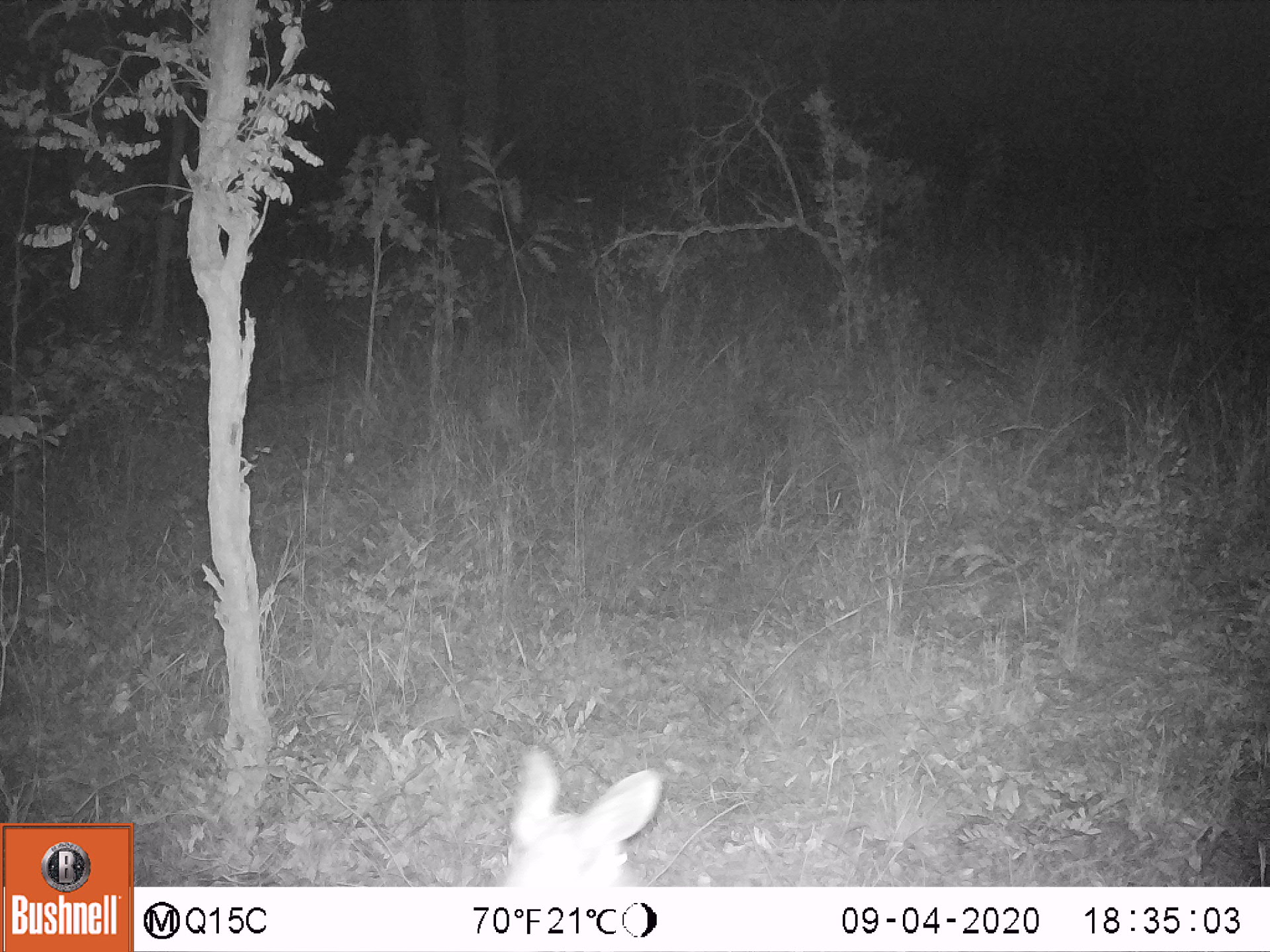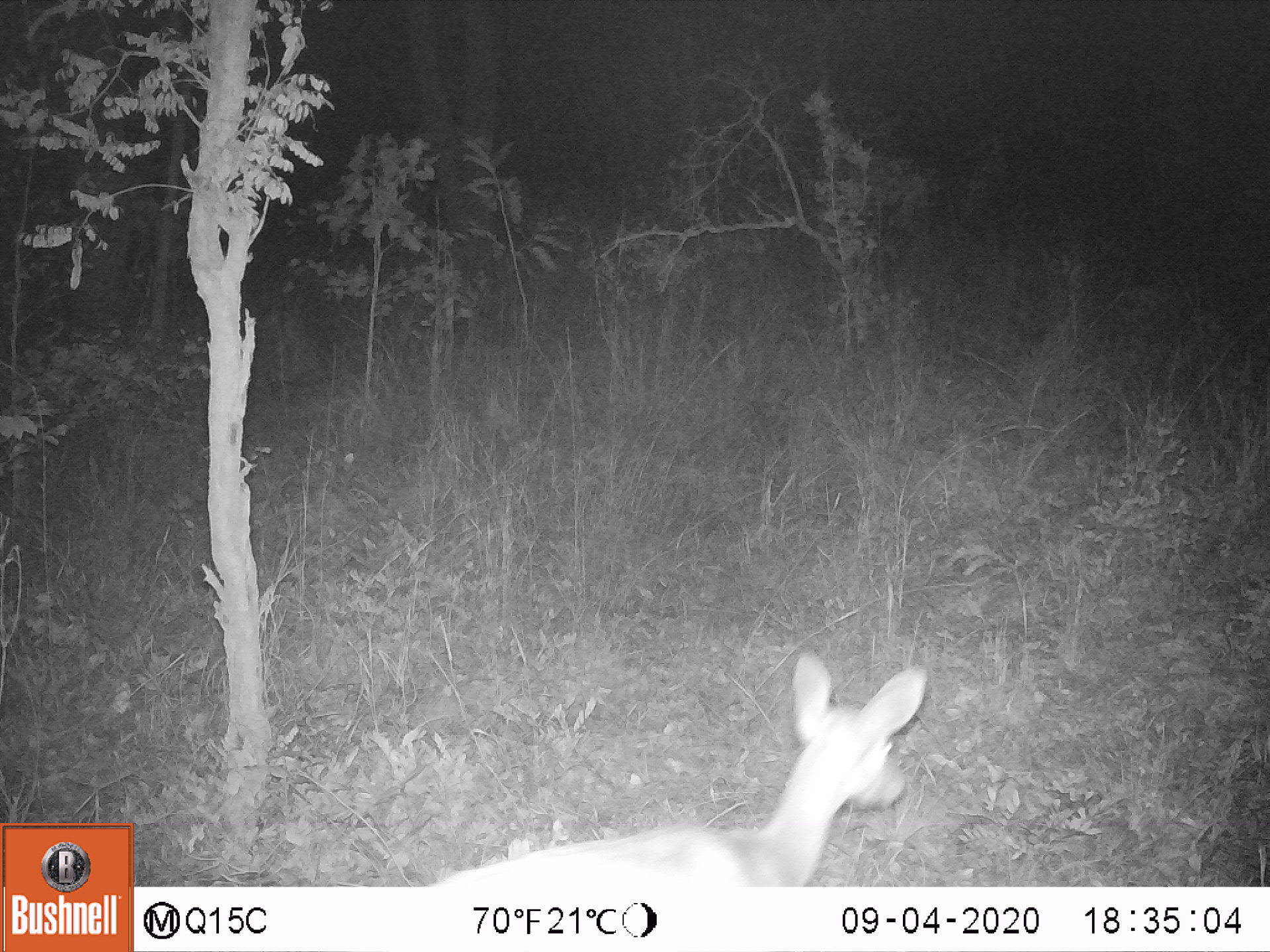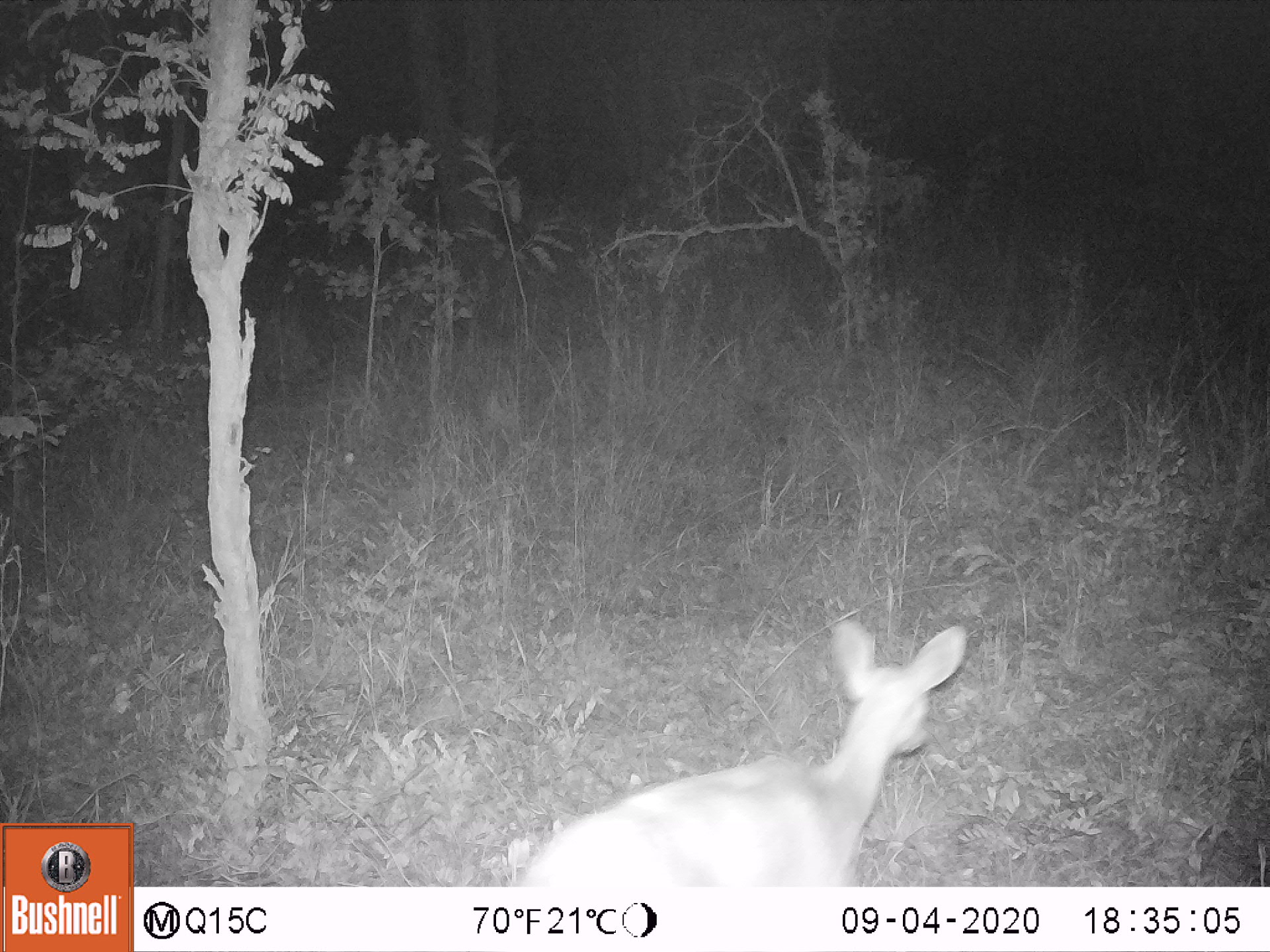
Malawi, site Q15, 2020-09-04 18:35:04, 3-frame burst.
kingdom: Animalia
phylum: Chordata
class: Mammalia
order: Artiodactyla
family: Bovidae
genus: Tragelaphus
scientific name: Tragelaphus sylvaticus sylvaticus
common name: cape bushbuck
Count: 1.